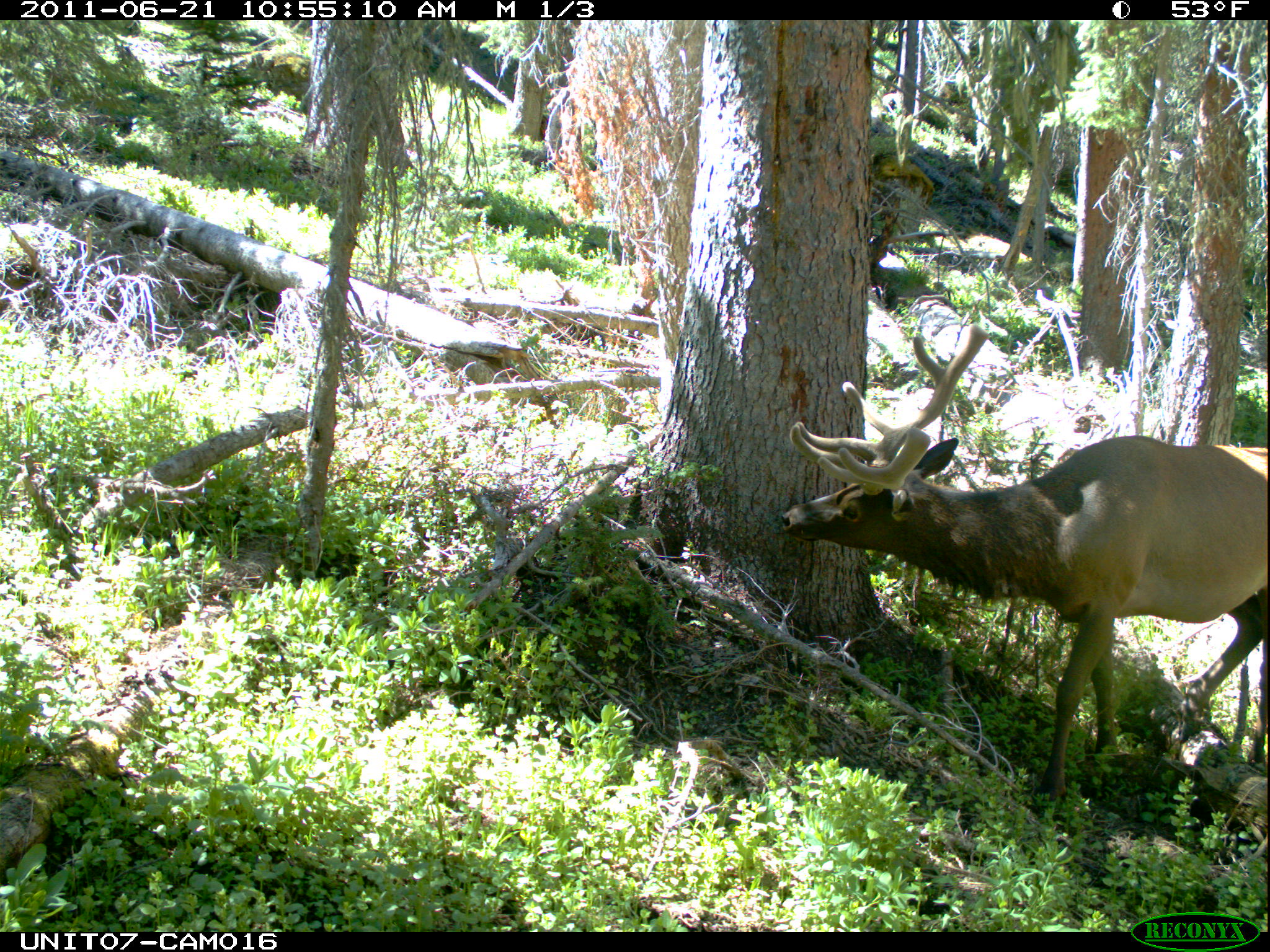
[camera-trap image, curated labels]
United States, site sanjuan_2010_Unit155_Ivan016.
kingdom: Animalia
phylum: Chordata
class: Mammalia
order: Artiodactyla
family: Cervidae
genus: Cervus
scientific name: Cervus elaphus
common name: red deer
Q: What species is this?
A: Cervus elaphus (red deer).